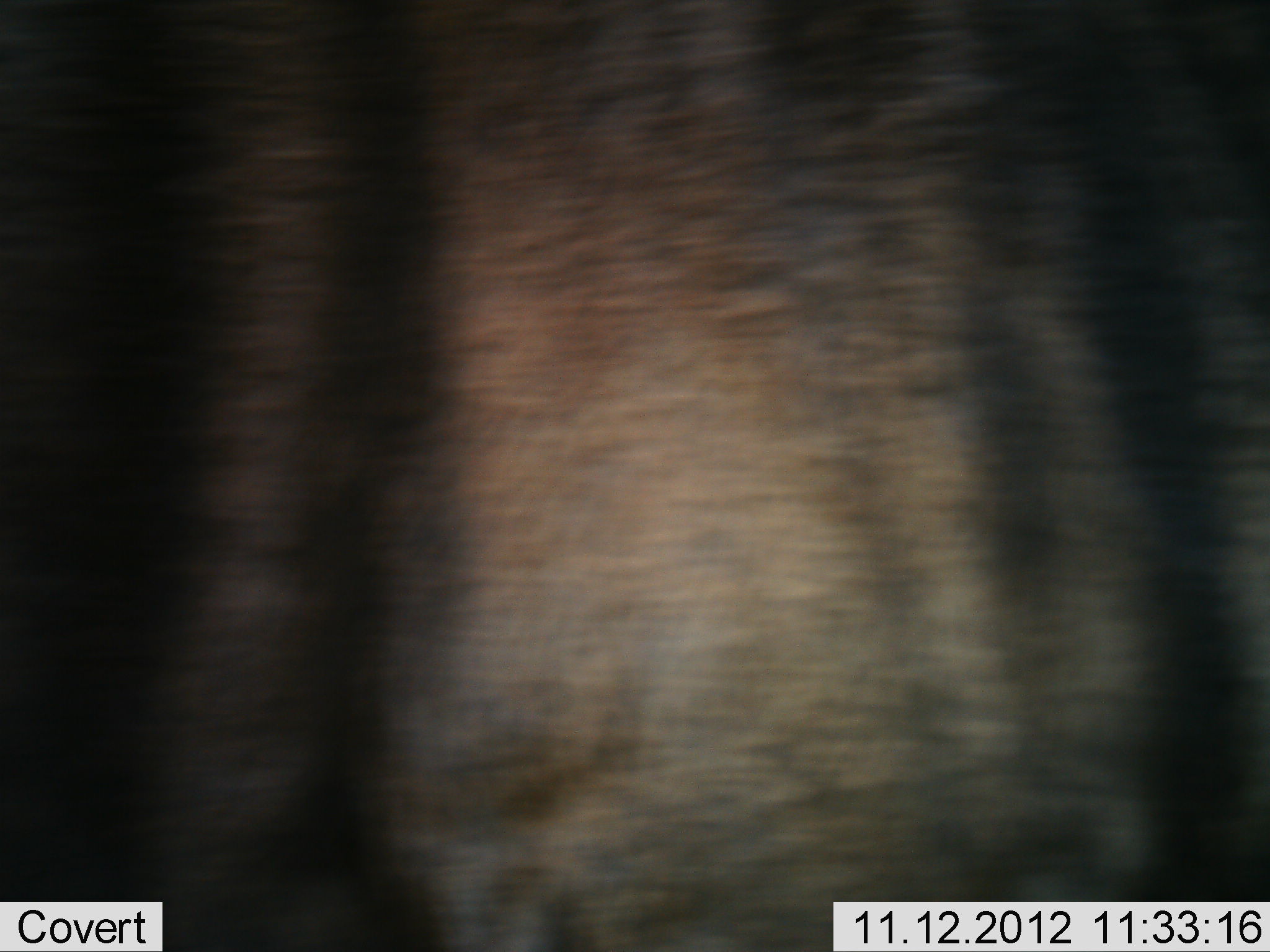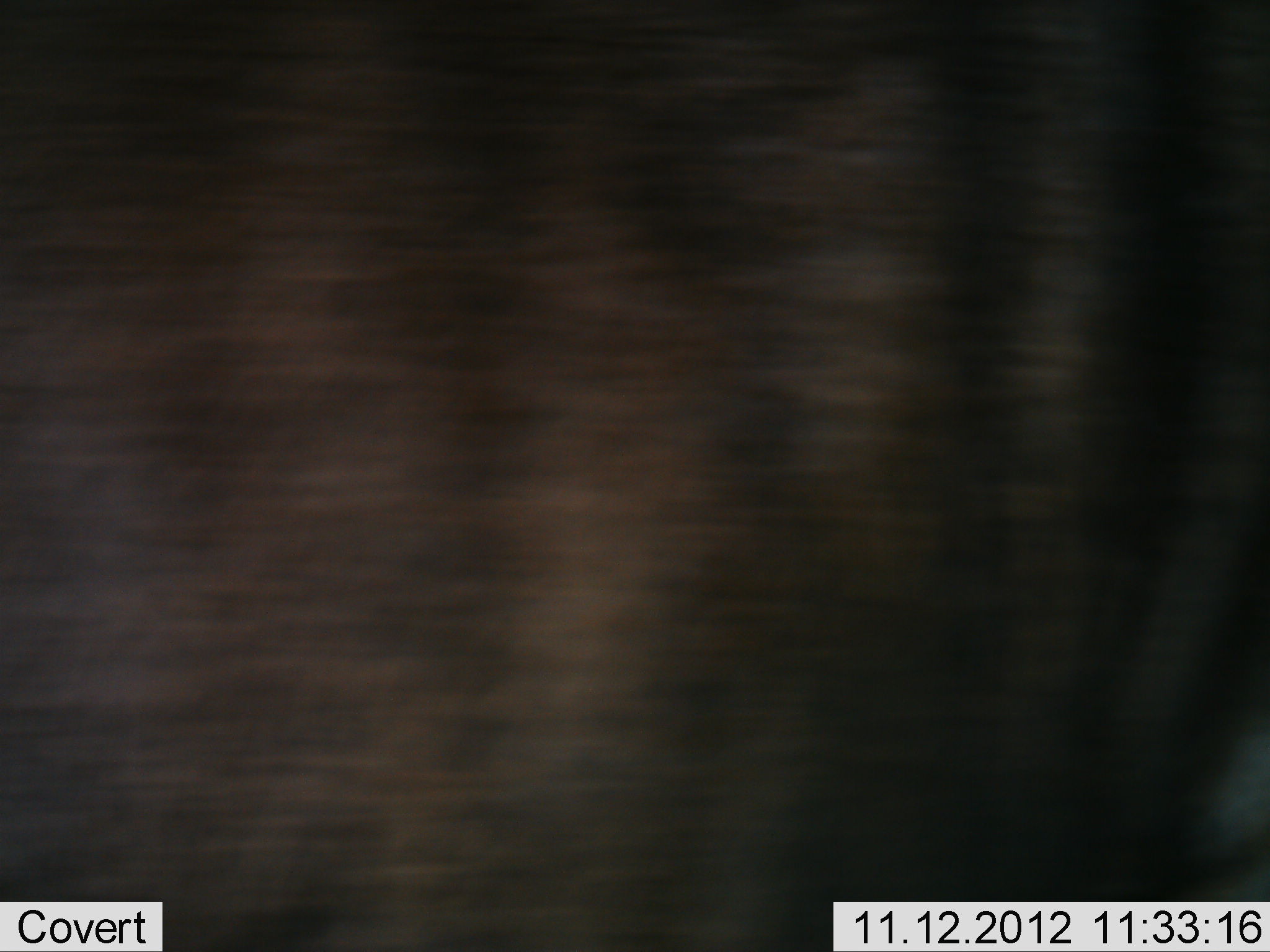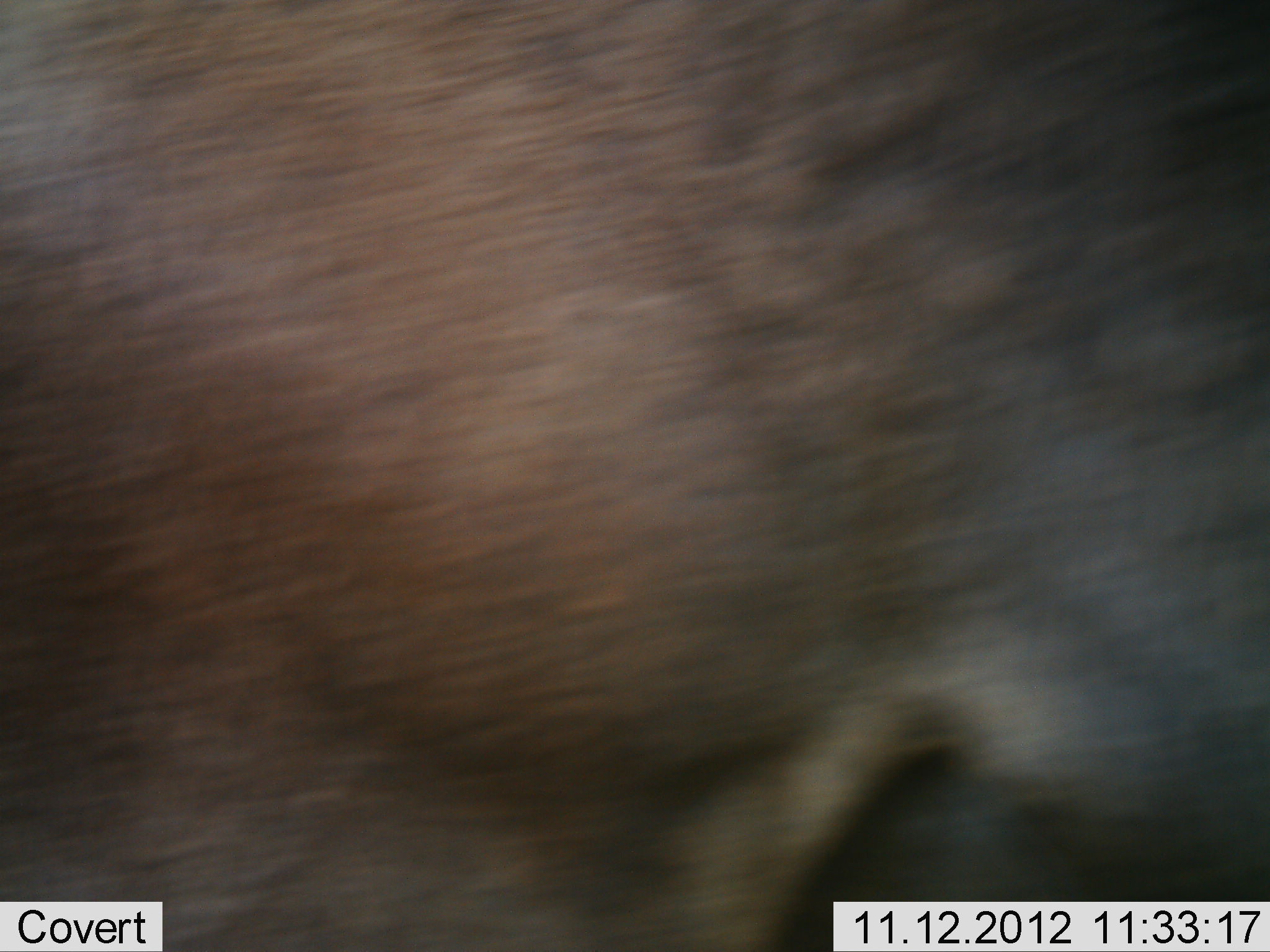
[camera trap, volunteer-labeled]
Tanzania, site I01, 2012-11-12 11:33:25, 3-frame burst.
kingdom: Animalia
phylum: Chordata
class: Mammalia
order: Artiodactyla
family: Bovidae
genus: Connochaetes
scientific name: Connochaetes taurinus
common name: blue wildebeest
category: wildebeest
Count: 1.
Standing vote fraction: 30%.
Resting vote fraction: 0%.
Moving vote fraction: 70%.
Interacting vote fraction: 0%.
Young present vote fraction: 0%.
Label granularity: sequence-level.